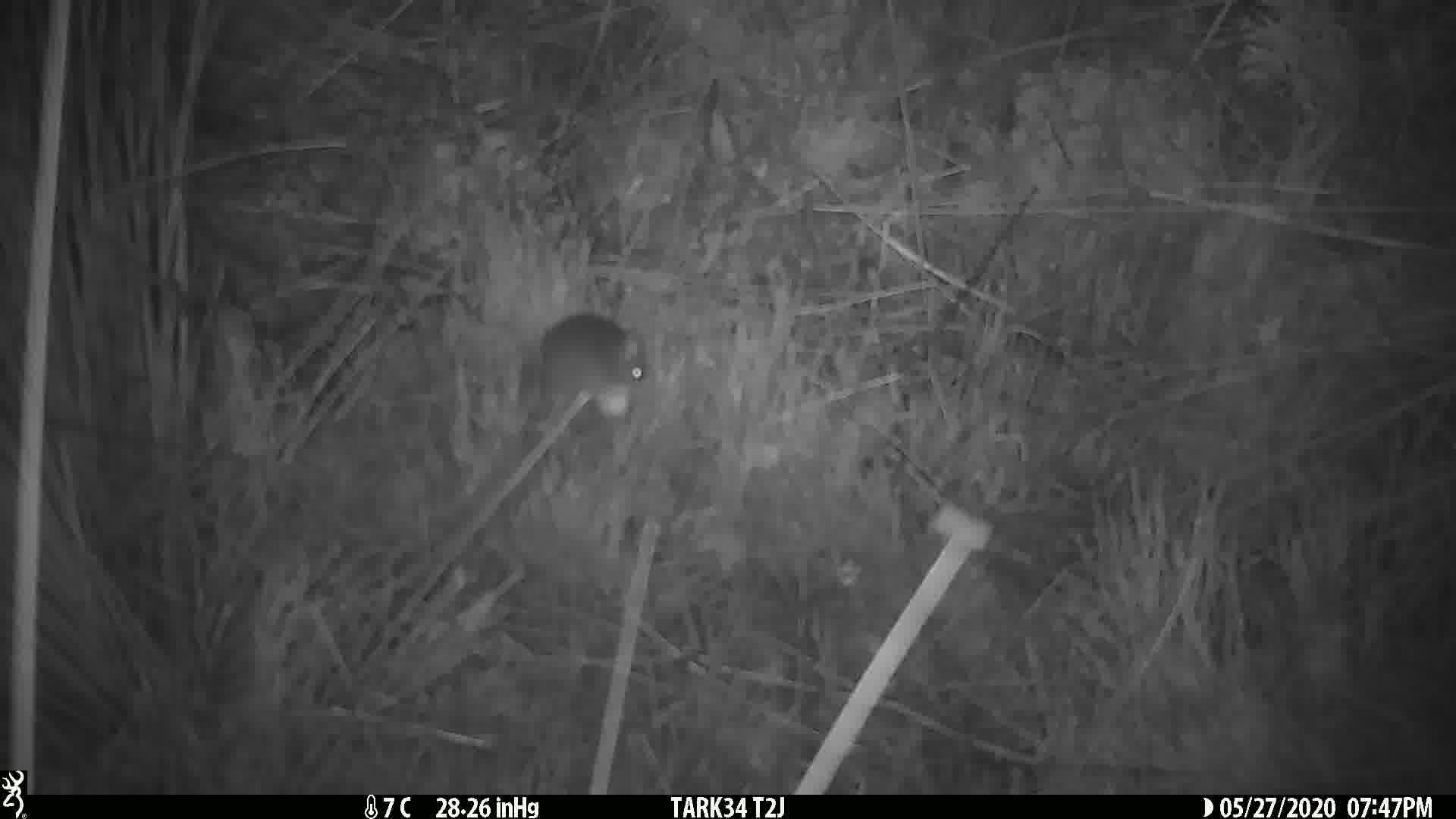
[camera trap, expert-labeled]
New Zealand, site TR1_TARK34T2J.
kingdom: Animalia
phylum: Chordata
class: Mammalia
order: Rodentia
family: Muridae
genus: Mus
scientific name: Mus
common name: mouse